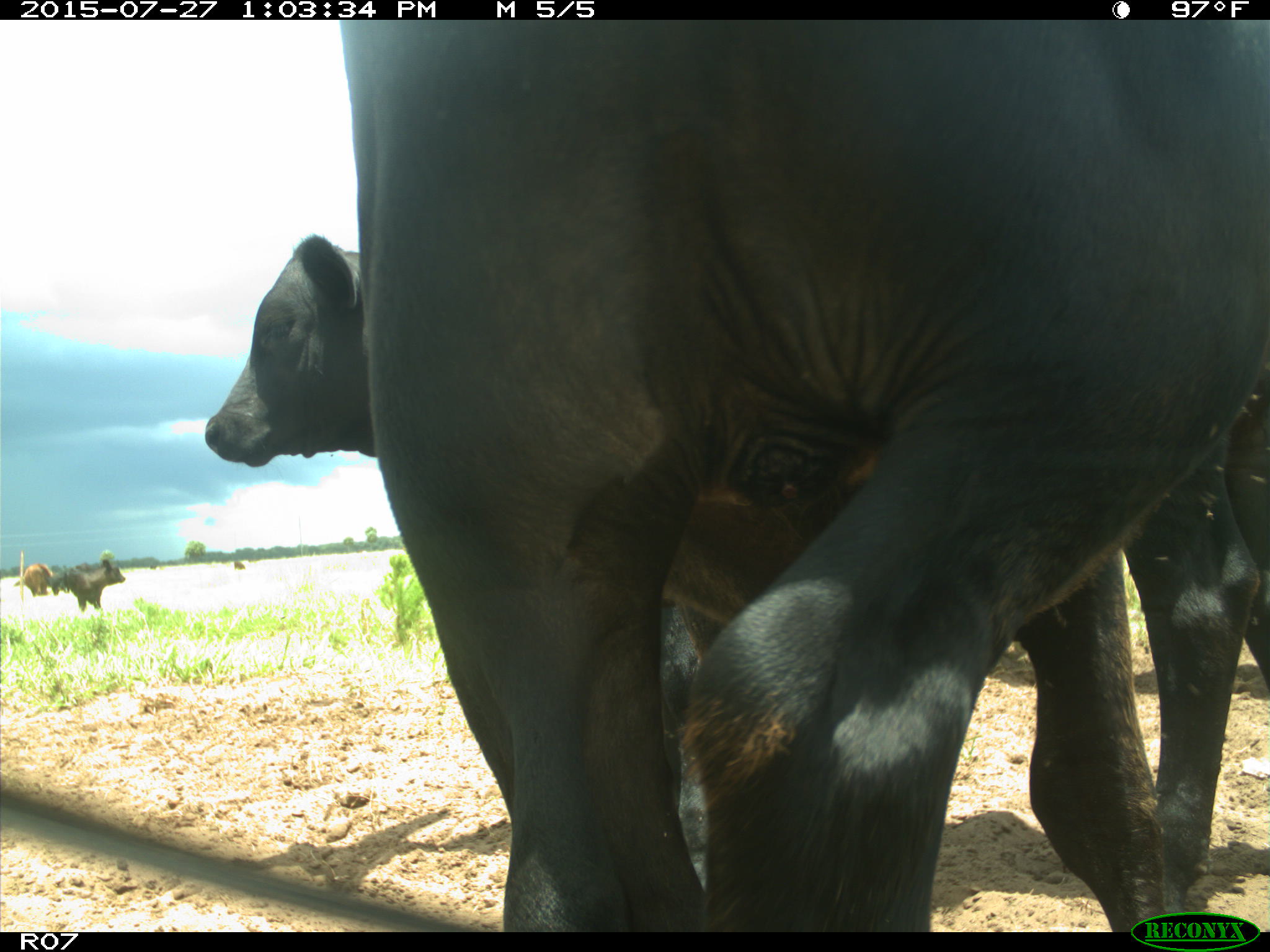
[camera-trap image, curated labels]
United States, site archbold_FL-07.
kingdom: Animalia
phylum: Chordata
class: Mammalia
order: Artiodactyla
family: Bovidae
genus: Bos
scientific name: Bos taurus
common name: domestic cow